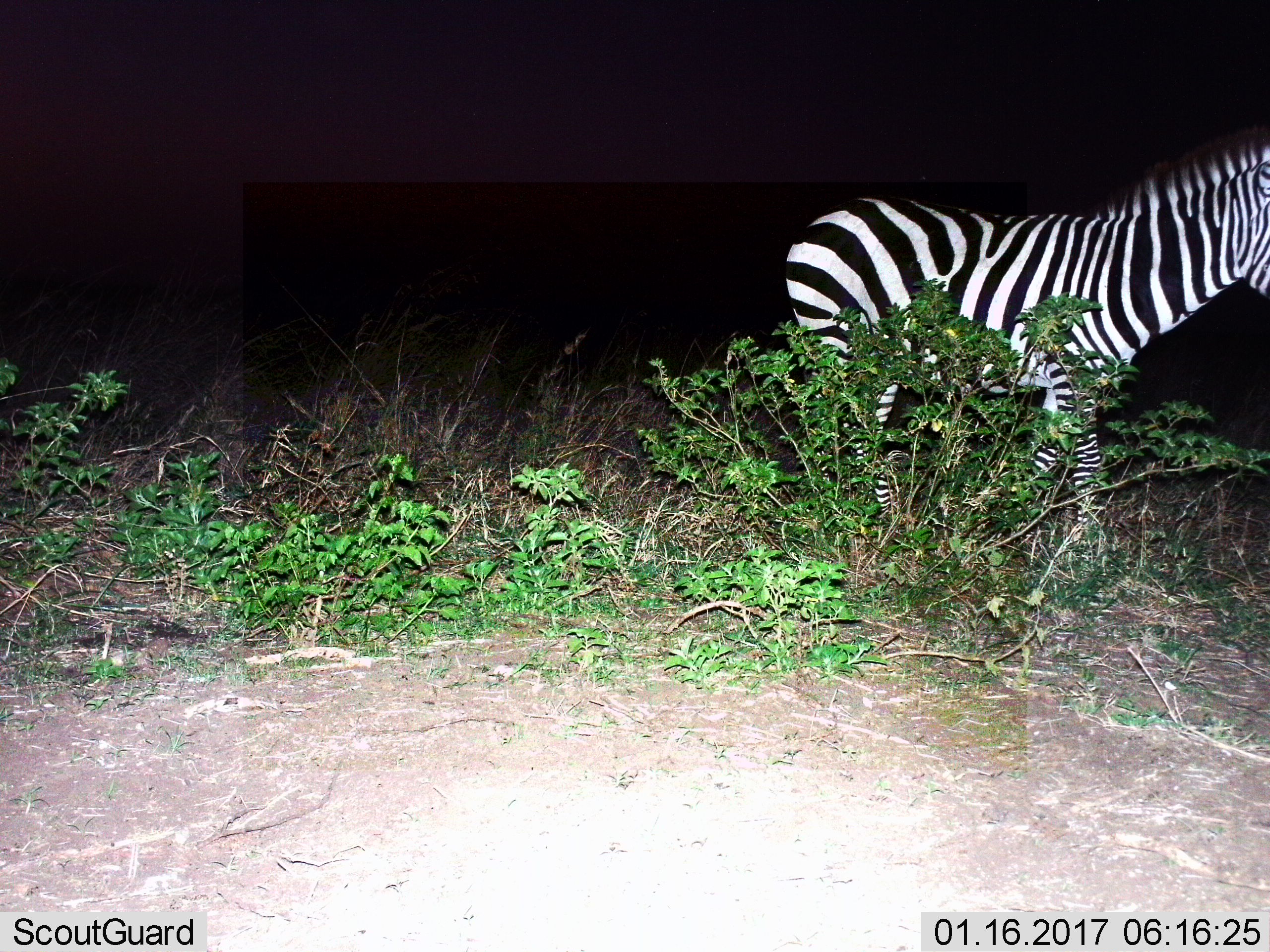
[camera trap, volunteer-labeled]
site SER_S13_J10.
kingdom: Animalia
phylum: Chordata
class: Mammalia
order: Perissodactyla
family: Equidae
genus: Equus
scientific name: Equus quagga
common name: plains zebra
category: zebraplains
Zebraplains (plains zebra) (Equus quagga), count 1. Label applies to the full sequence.